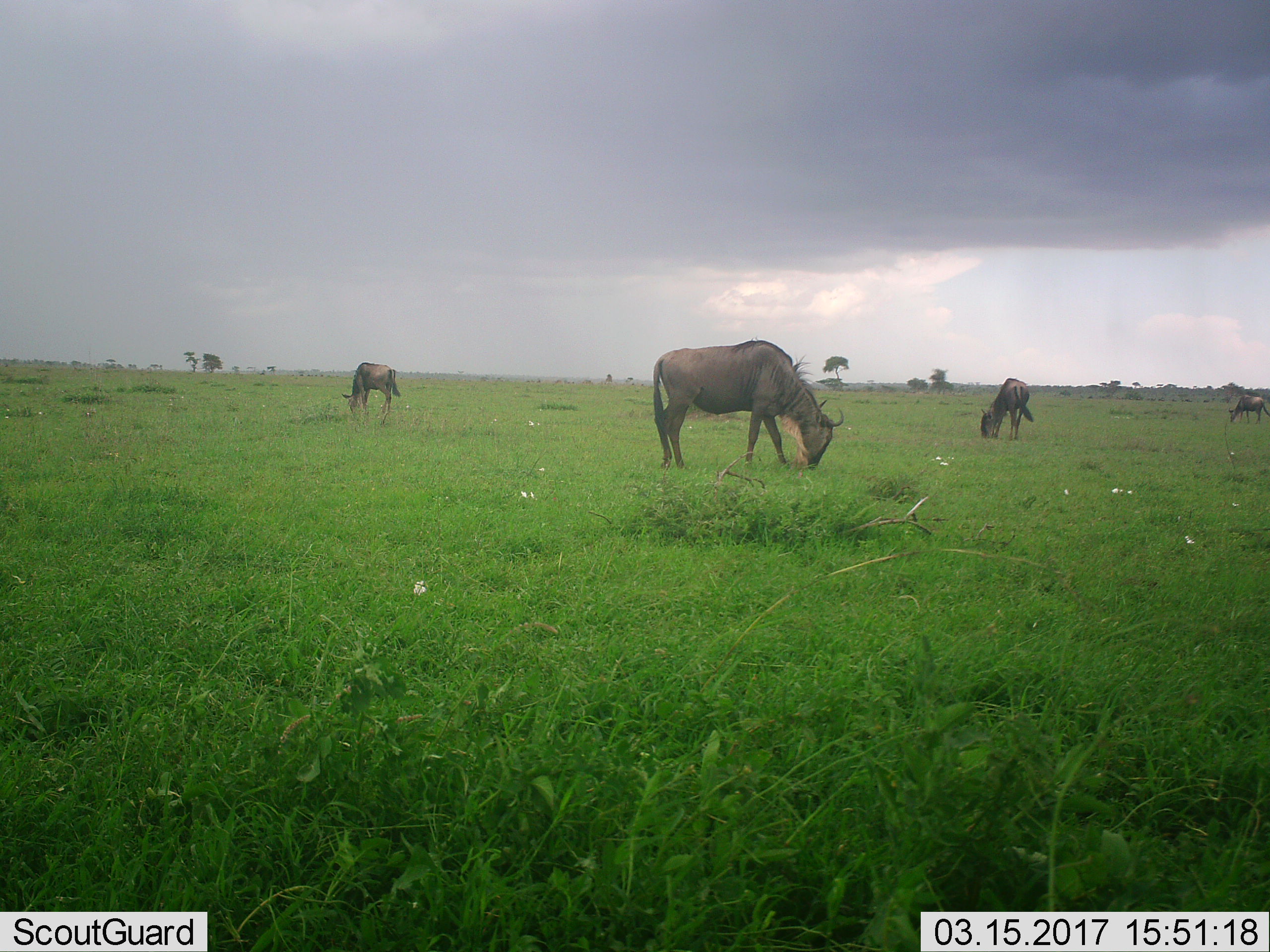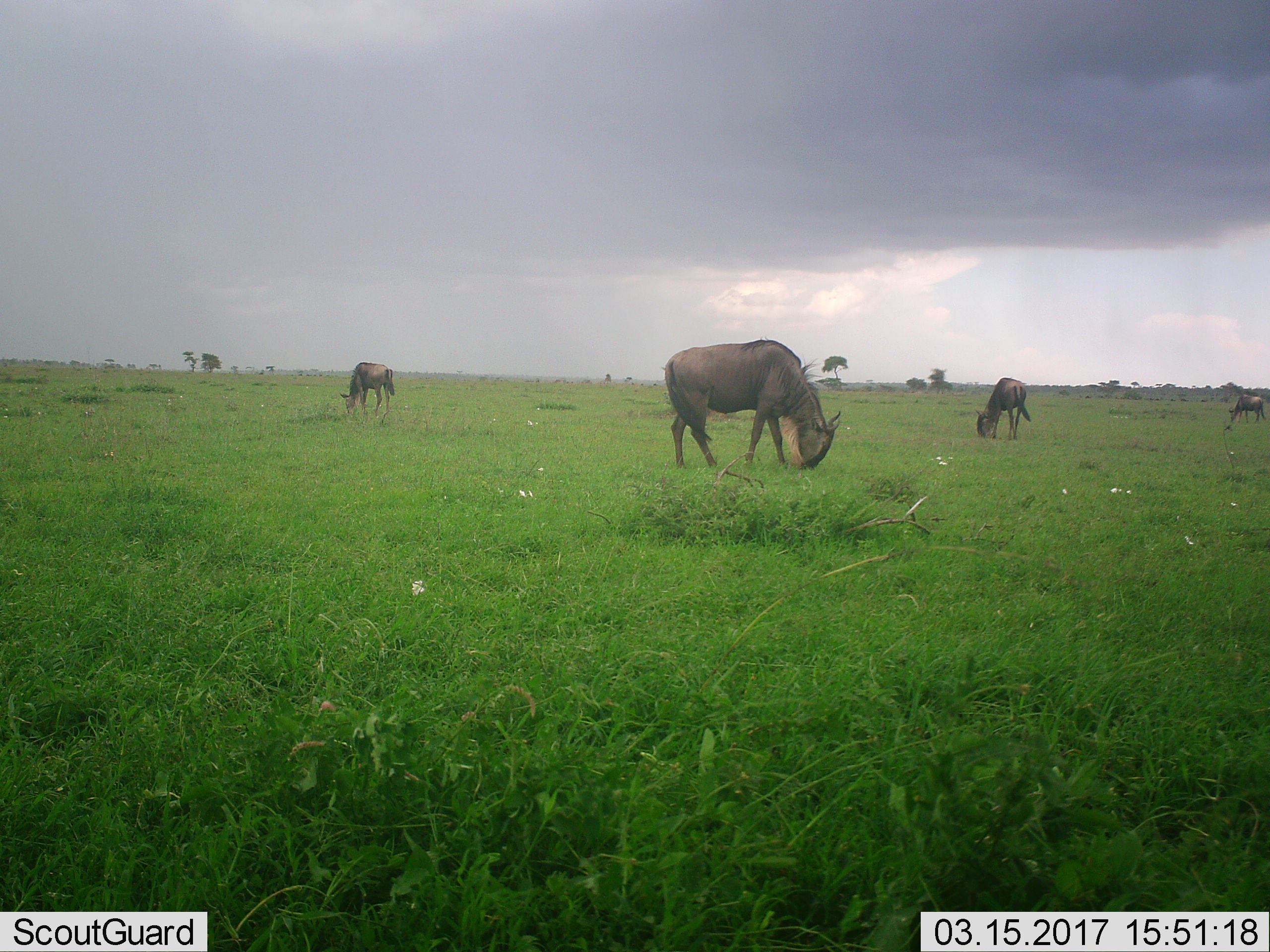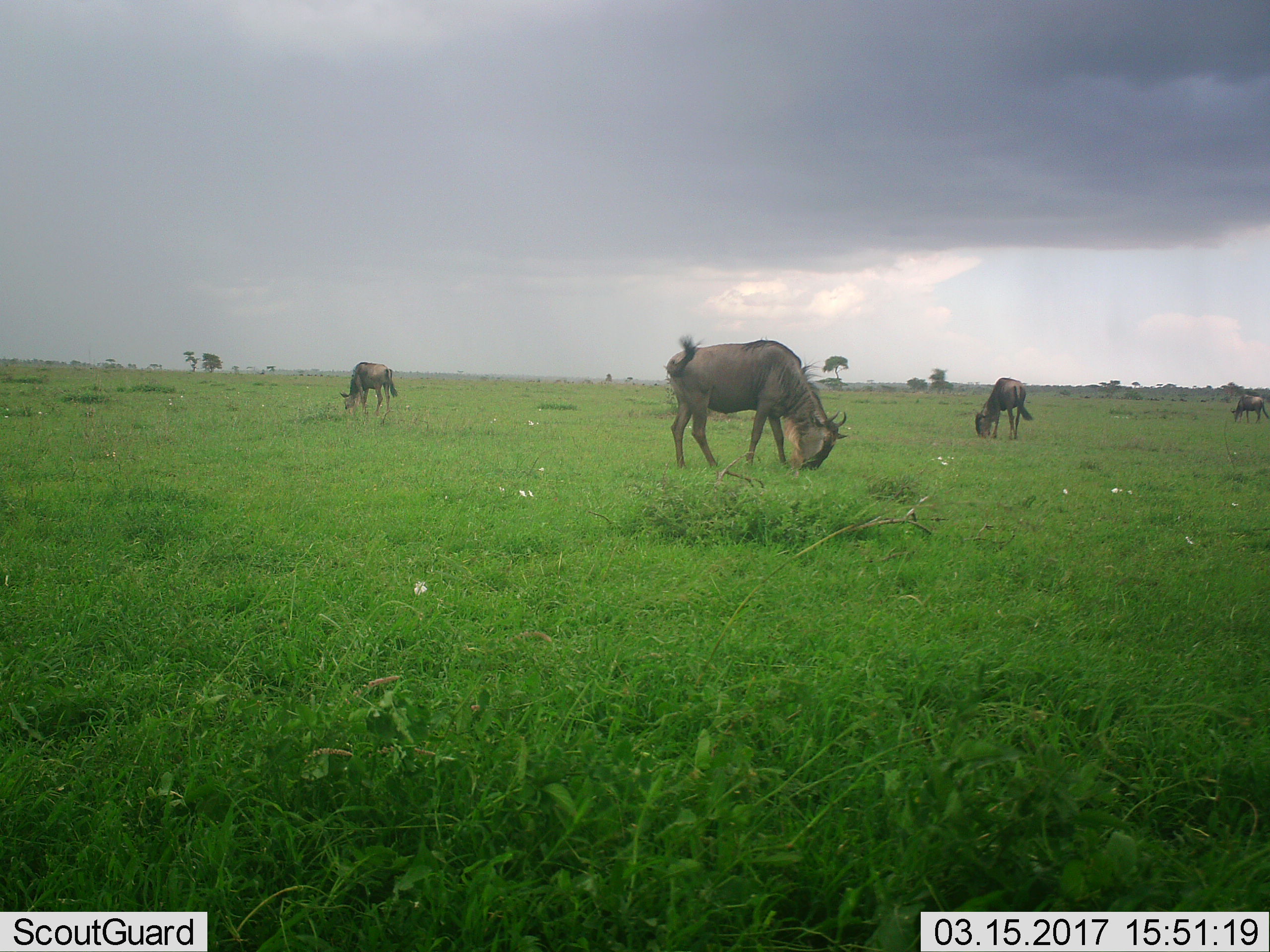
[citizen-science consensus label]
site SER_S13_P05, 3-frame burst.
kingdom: Animalia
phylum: Chordata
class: Mammalia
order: Artiodactyla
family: Bovidae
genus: Connochaetes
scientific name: Connochaetes taurinus taurinus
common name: blue wildebeest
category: wildebeestblue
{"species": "wildebeestblue (blue wildebeest) (Connochaetes taurinus taurinus)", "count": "4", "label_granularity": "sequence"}